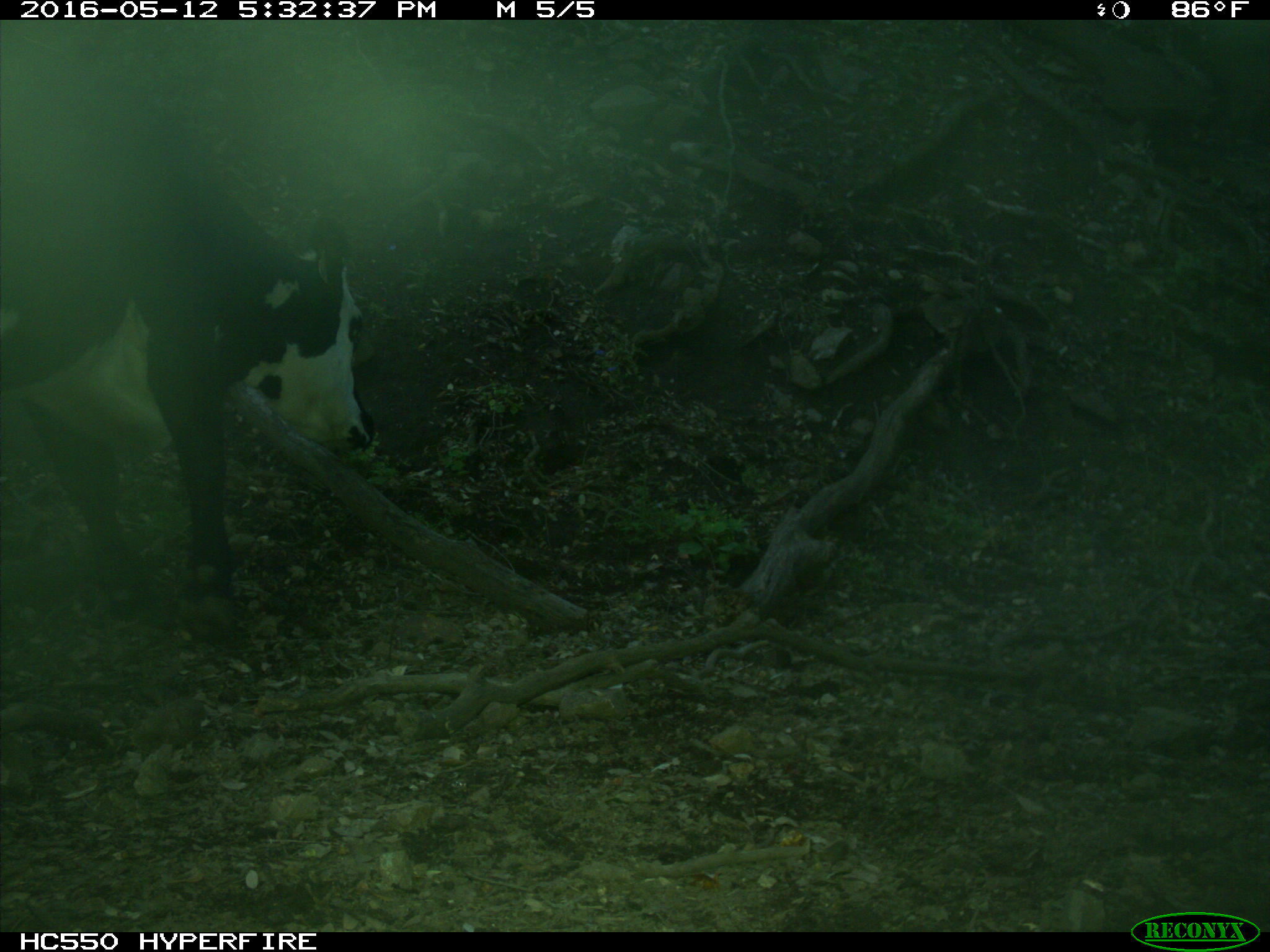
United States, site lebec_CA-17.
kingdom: Animalia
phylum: Chordata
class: Mammalia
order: Artiodactyla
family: Bovidae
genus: Bos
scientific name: Bos taurus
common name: domestic cow